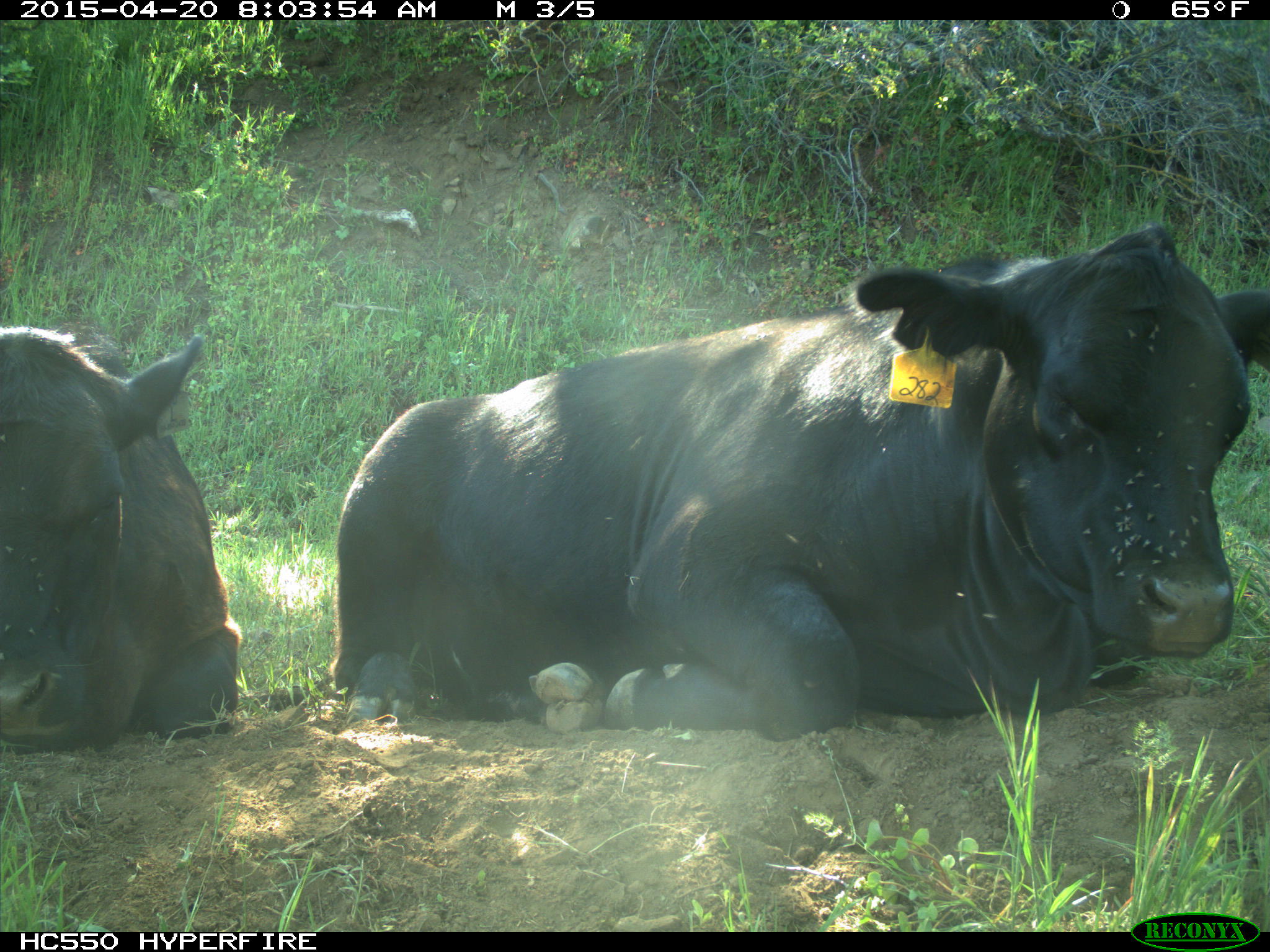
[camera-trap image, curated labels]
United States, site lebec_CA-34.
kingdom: Animalia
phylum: Chordata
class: Mammalia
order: Artiodactyla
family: Bovidae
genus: Bos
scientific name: Bos taurus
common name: domestic cow